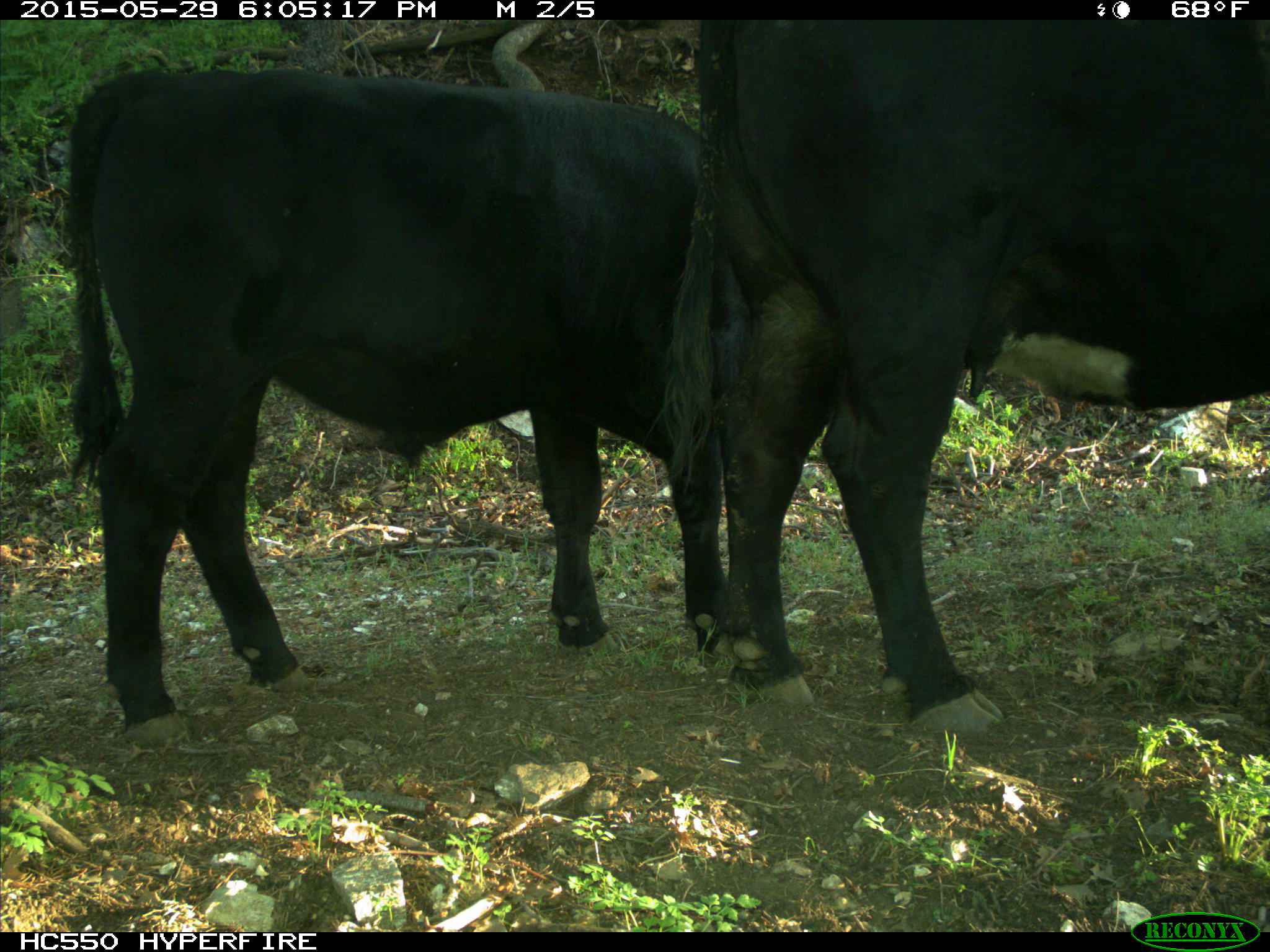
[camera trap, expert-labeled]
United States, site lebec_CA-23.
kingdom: Animalia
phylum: Chordata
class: Mammalia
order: Artiodactyla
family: Bovidae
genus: Bos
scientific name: Bos taurus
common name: domestic cow